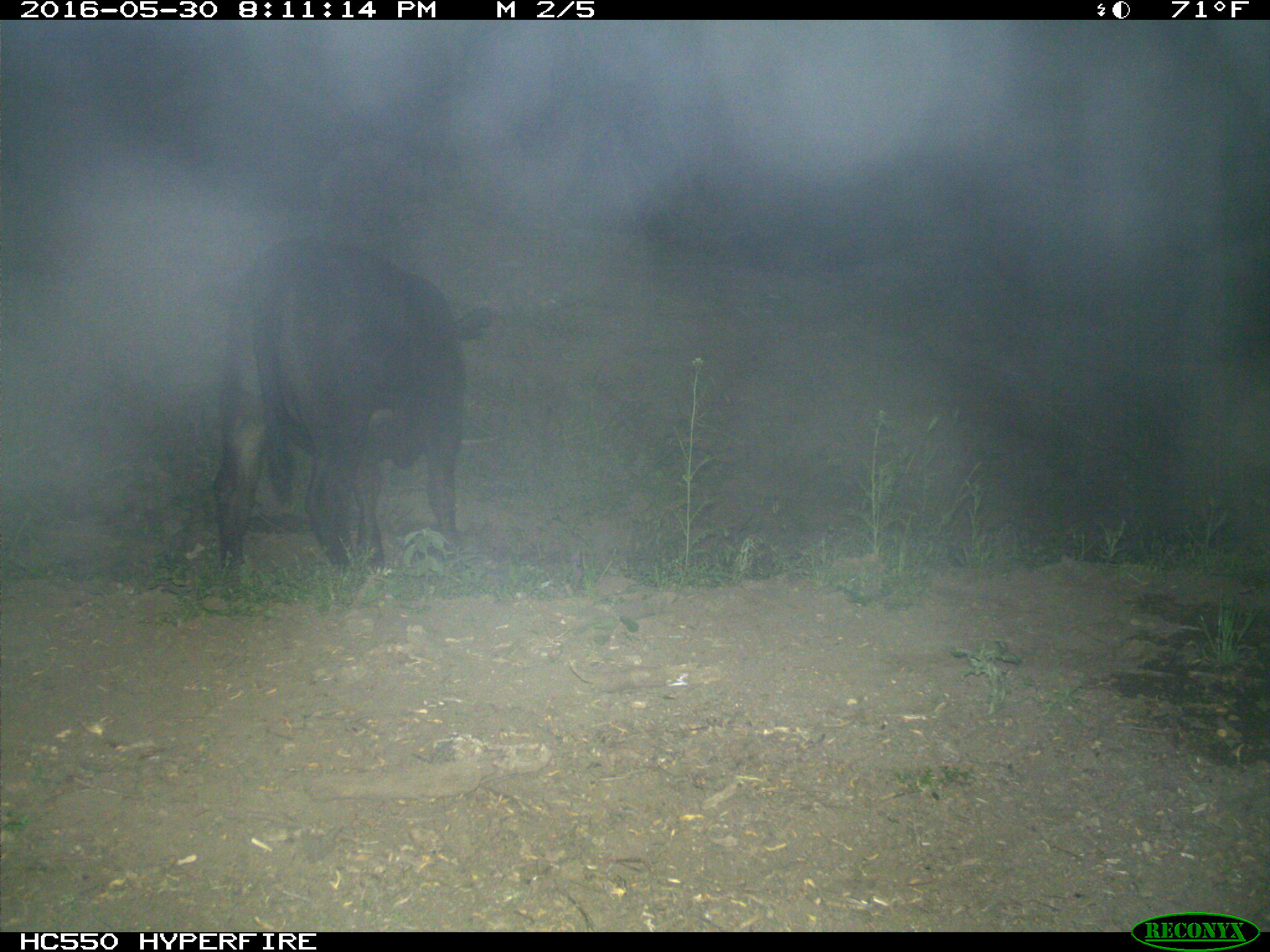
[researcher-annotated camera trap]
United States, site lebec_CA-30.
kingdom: Animalia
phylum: Chordata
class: Mammalia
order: Artiodactyla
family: Bovidae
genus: Bos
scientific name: Bos taurus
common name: domestic cow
Bos taurus (domestic cow).